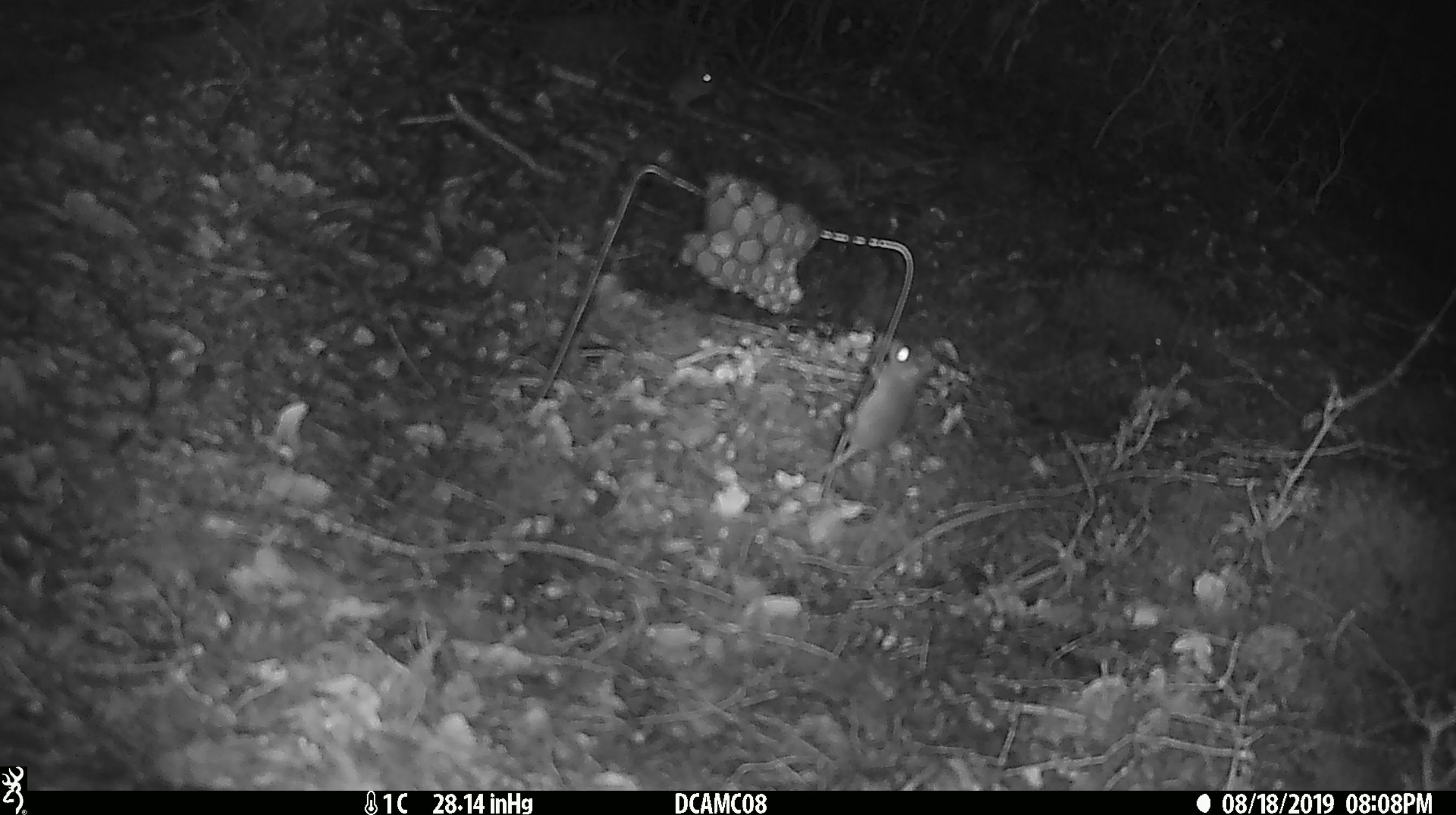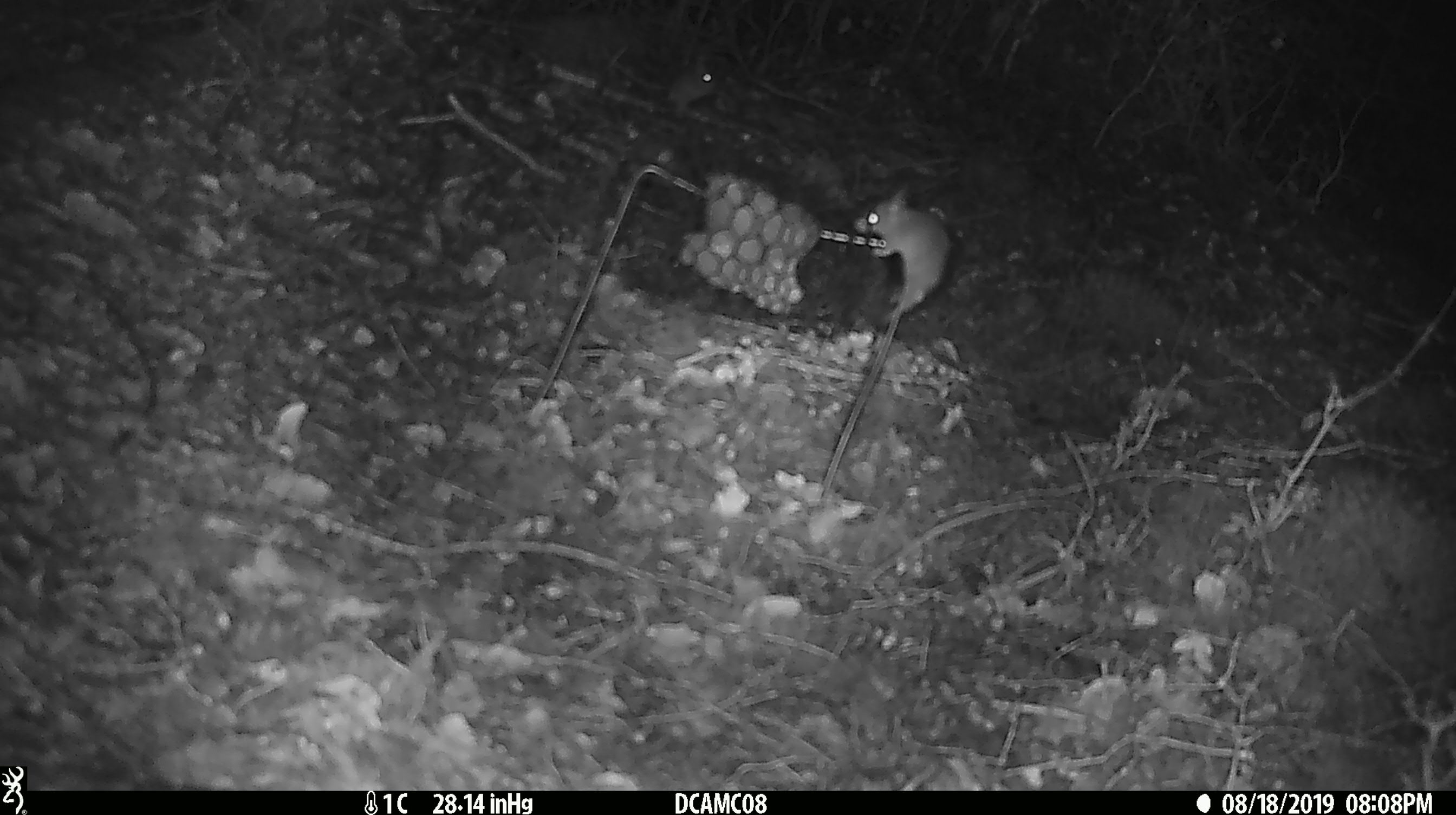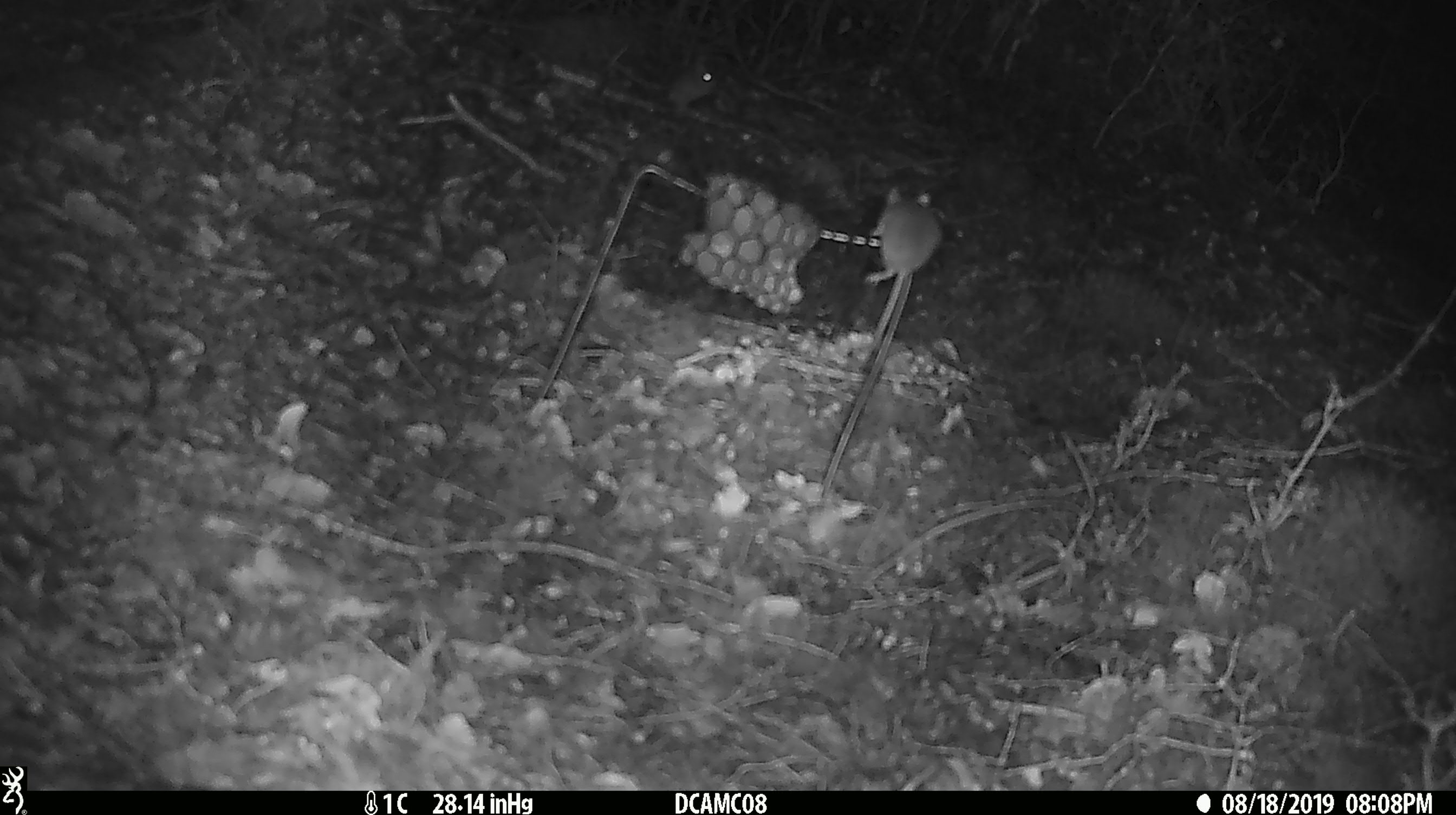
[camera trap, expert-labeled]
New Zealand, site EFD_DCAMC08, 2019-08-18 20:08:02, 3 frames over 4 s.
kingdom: Animalia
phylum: Chordata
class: Mammalia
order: Rodentia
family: Muridae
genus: Mus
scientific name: Mus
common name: mouse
Mouse (Mus).